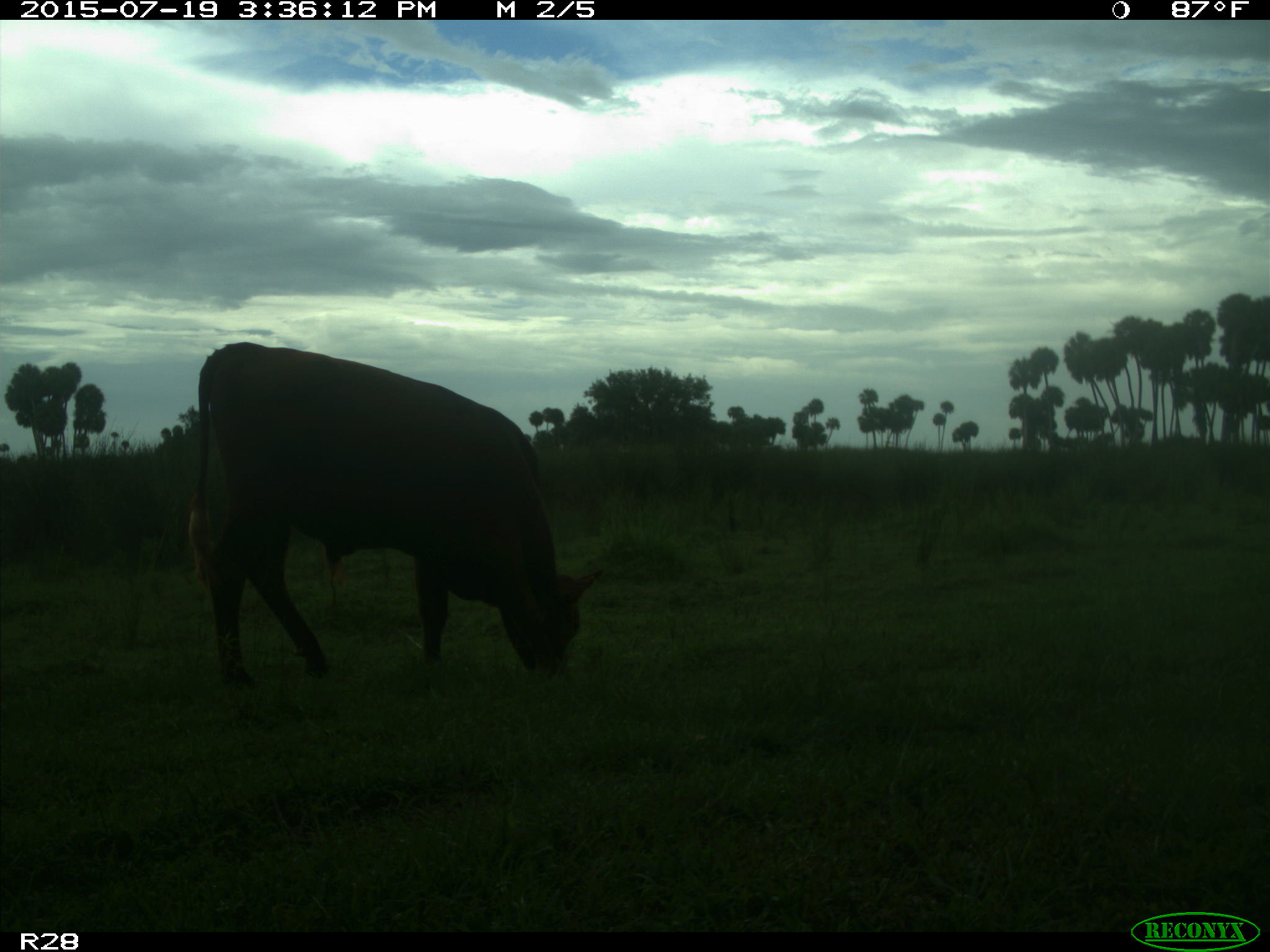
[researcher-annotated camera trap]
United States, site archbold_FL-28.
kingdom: Animalia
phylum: Chordata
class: Mammalia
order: Artiodactyla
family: Bovidae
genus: Bos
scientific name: Bos taurus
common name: domestic cow